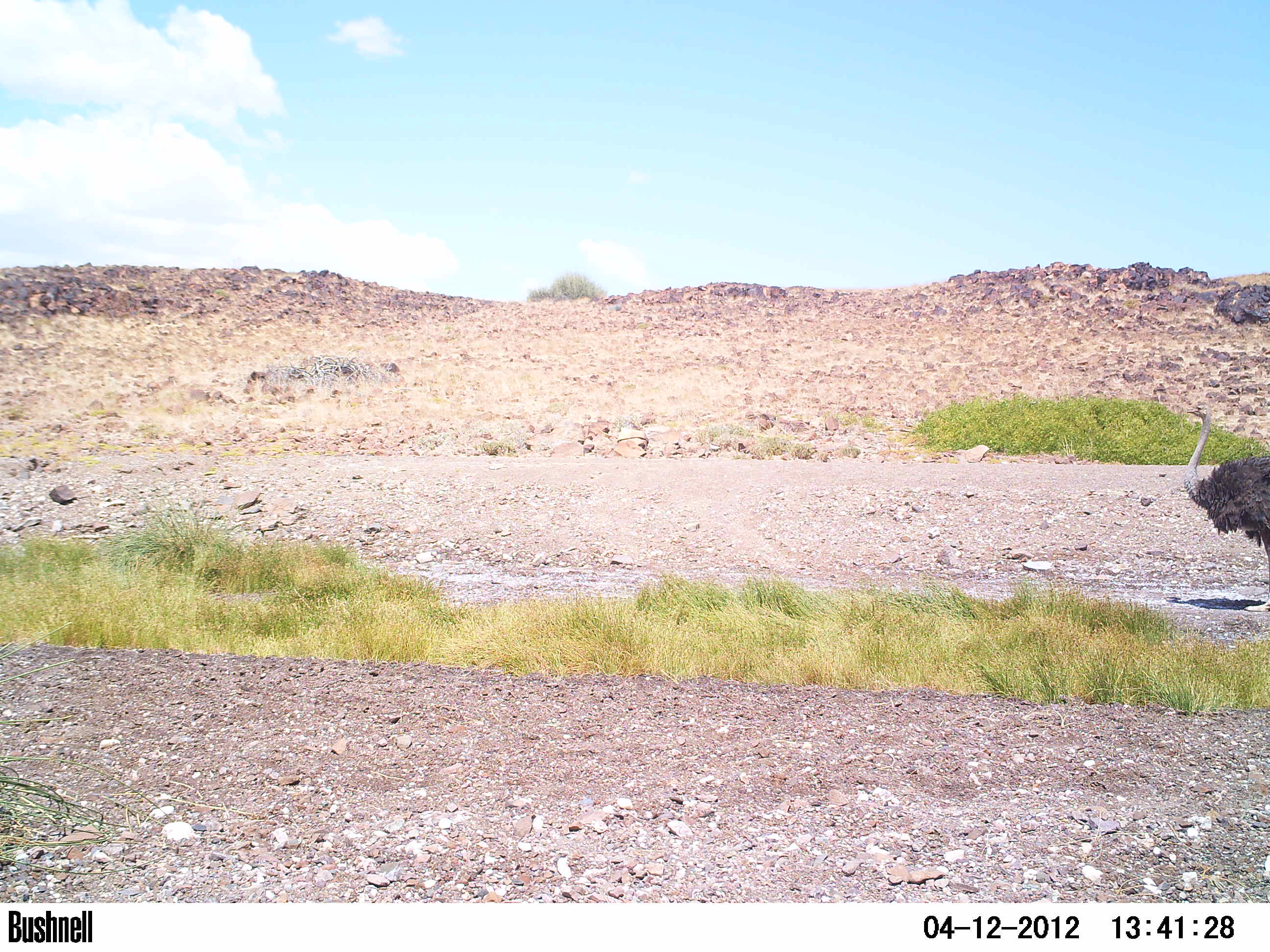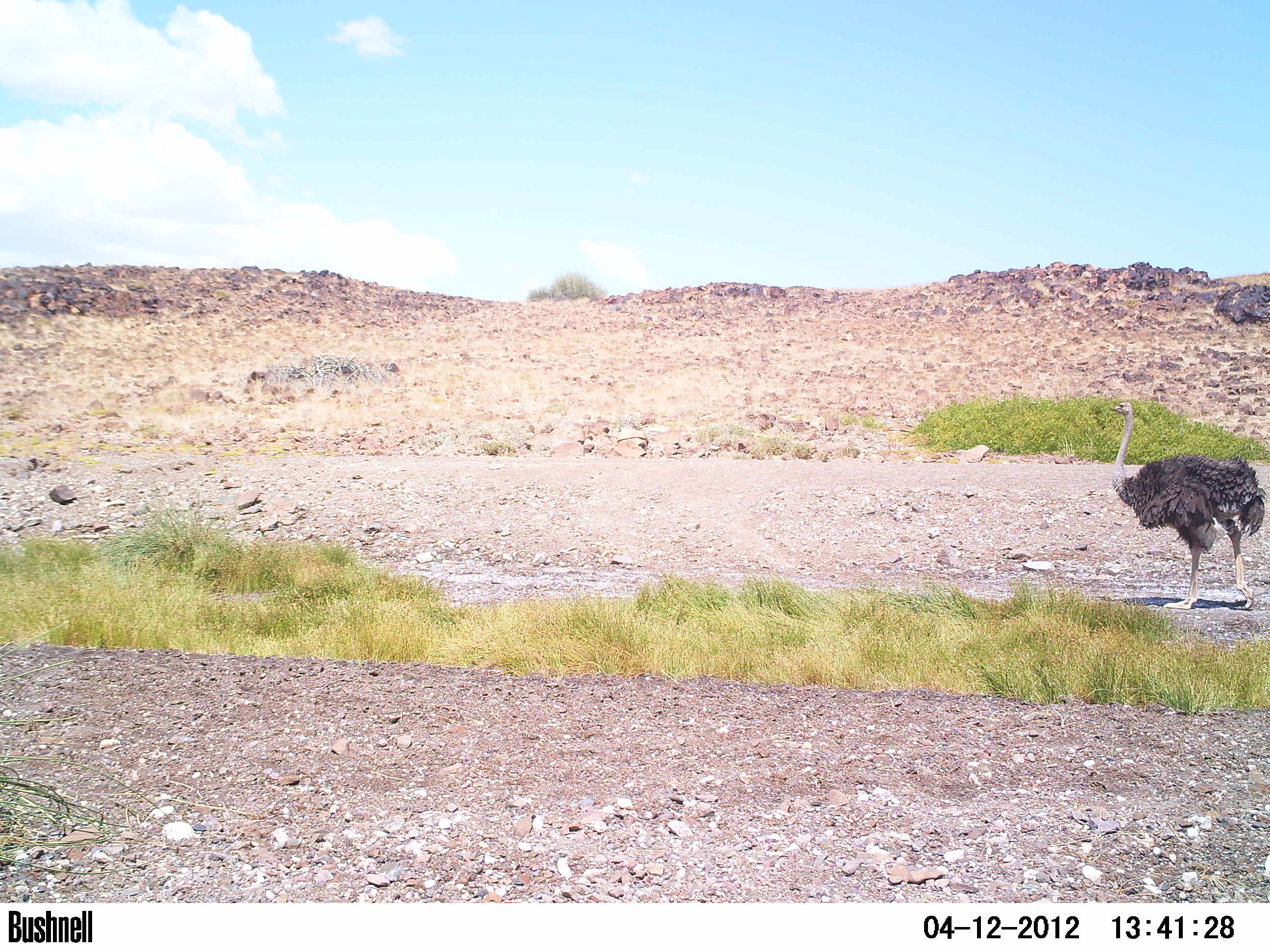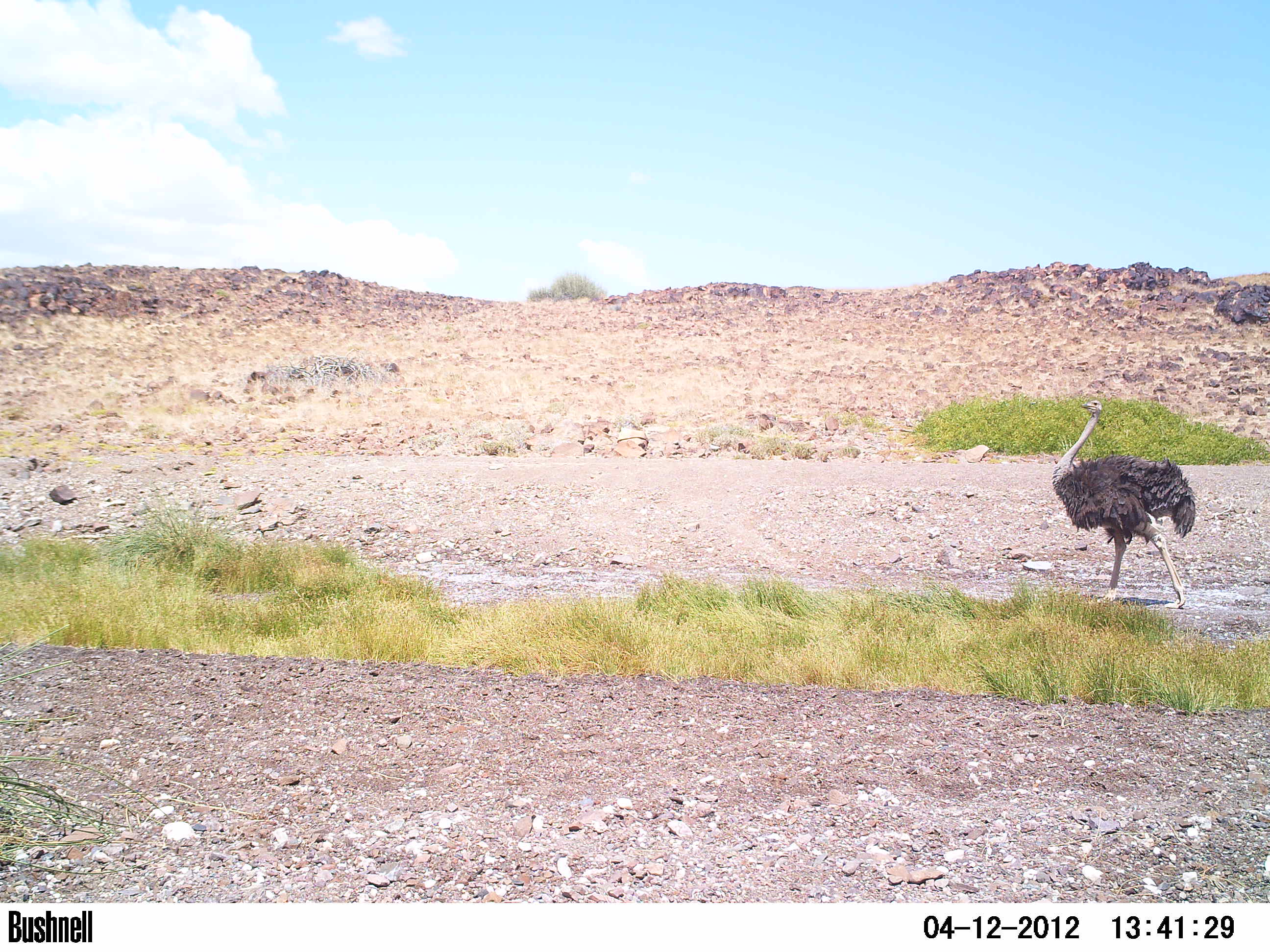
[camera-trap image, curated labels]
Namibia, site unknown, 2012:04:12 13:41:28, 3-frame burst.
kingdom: Animalia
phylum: Chordata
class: Aves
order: Struthioniformes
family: Struthionidae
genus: Struthio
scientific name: Struthio camelus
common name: common ostrich